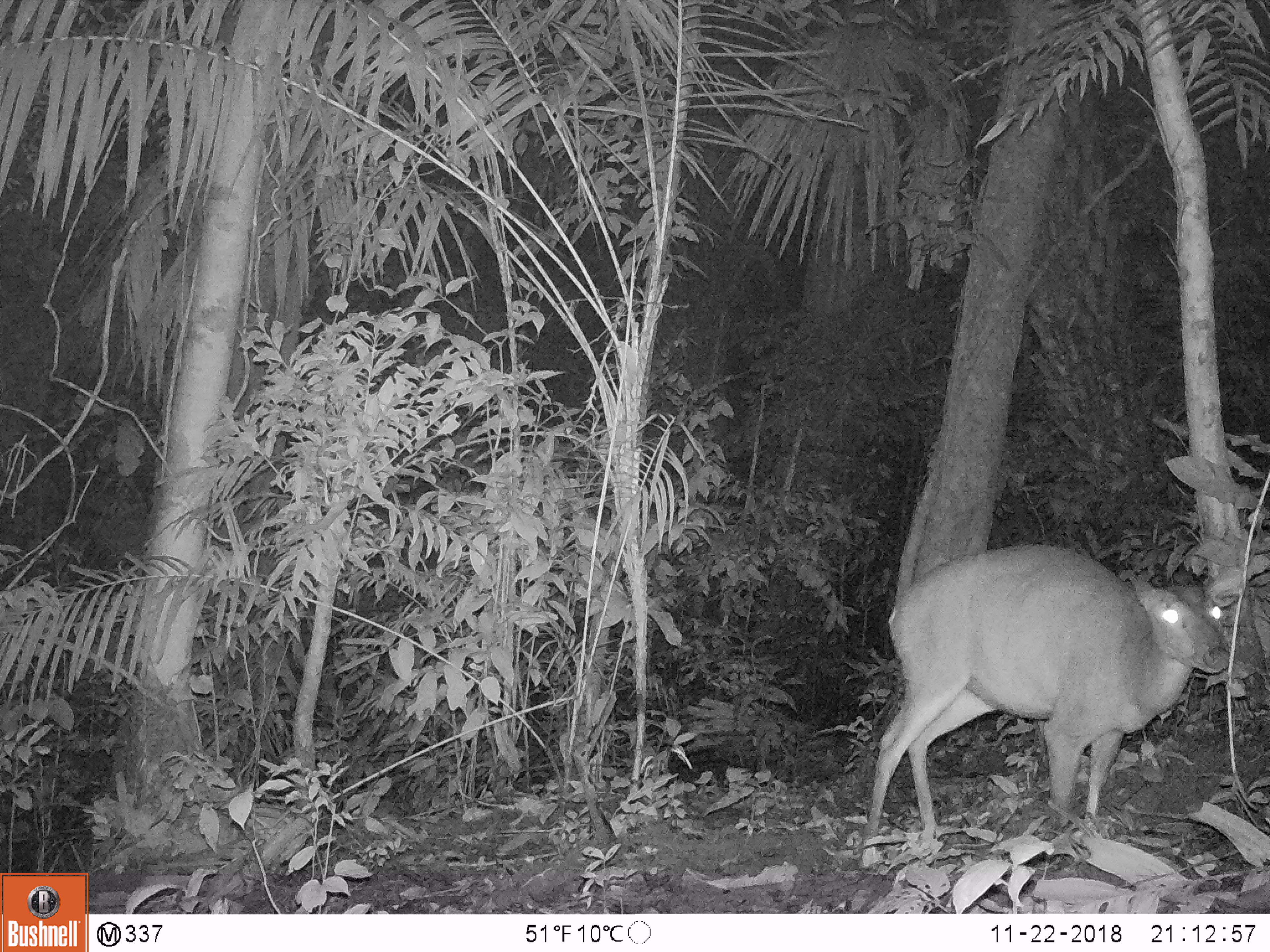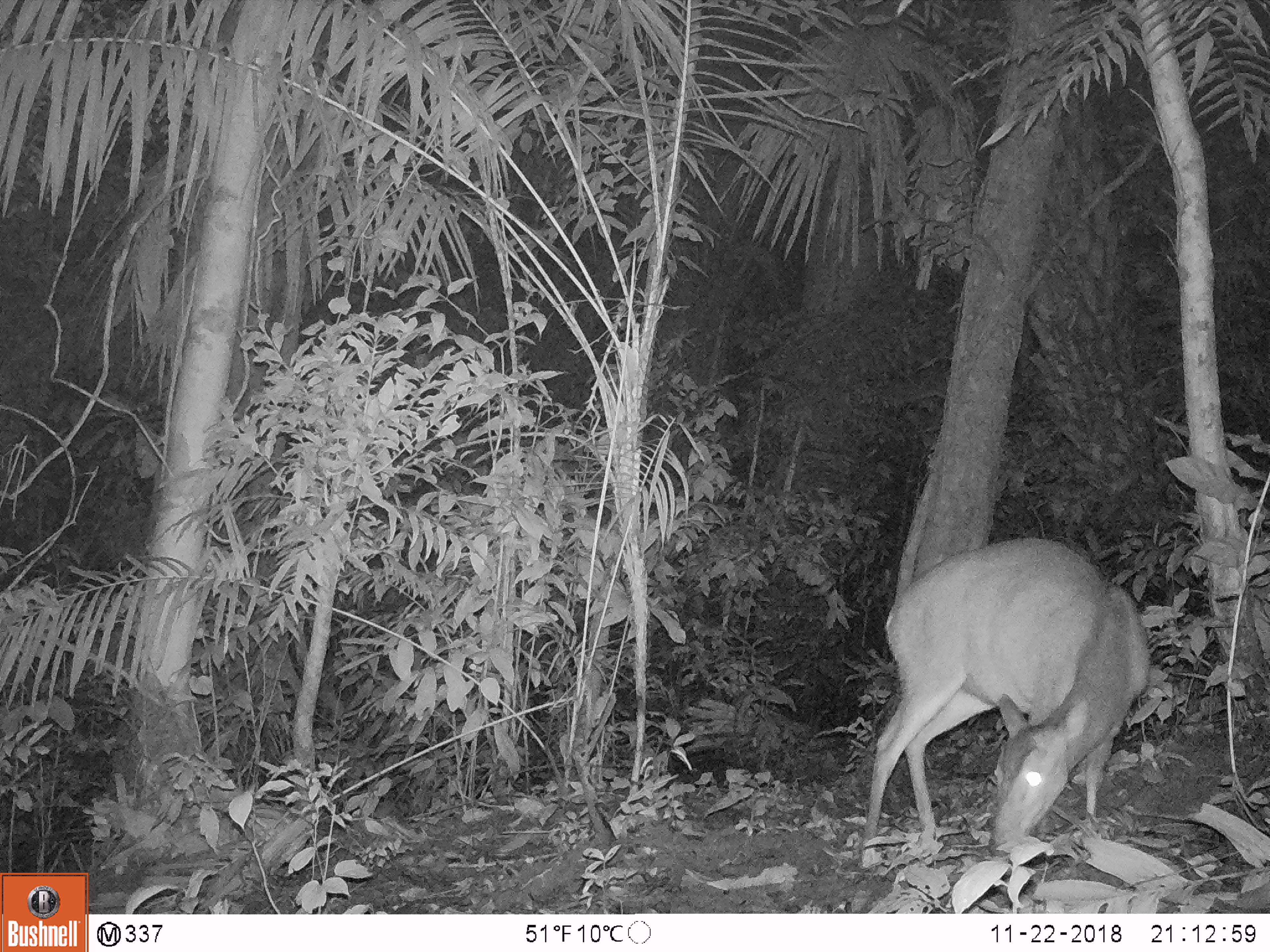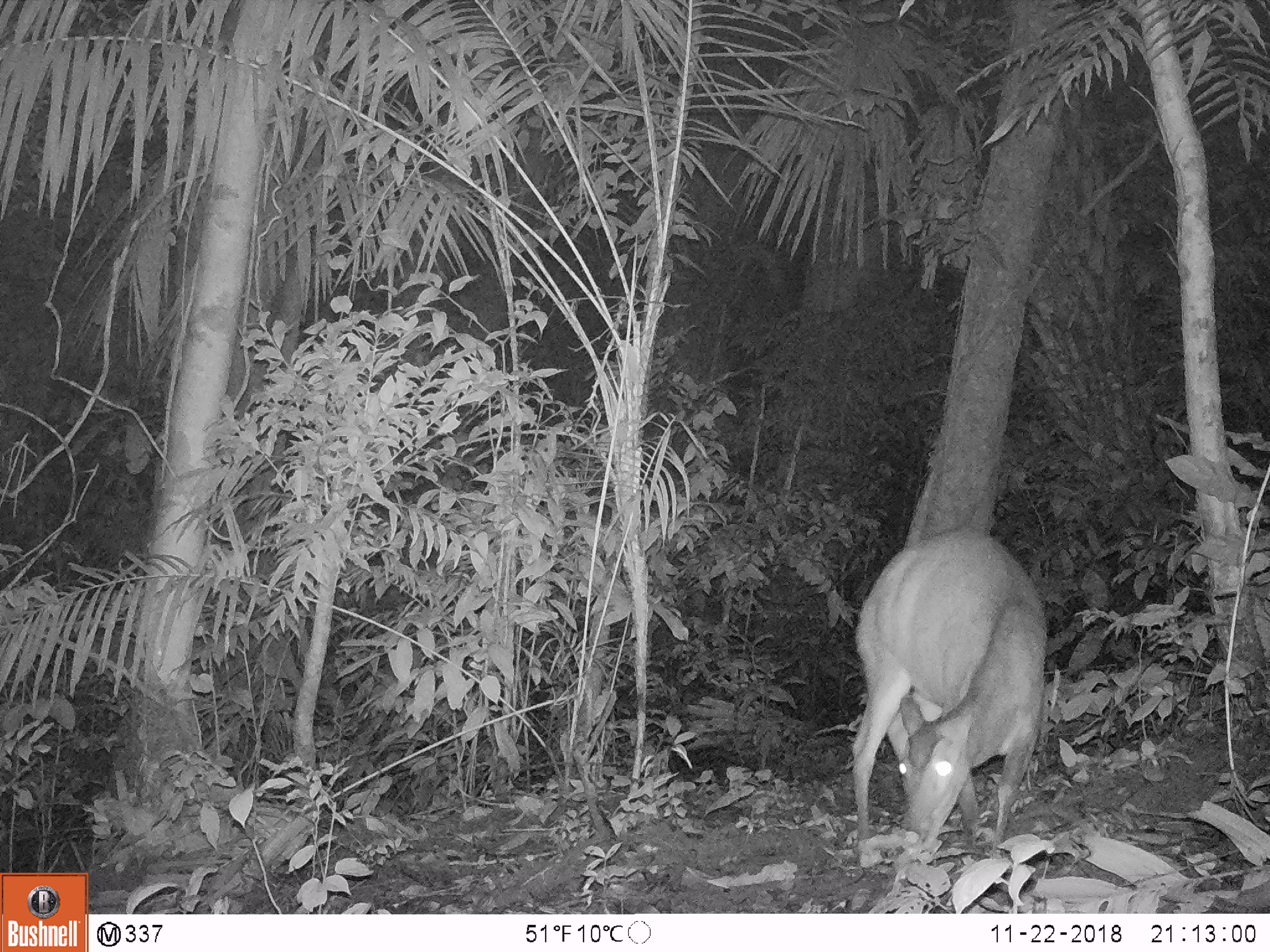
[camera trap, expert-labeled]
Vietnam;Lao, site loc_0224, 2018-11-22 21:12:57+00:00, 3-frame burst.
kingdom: Animalia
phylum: Chordata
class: Mammalia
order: Artiodactyla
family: Cervidae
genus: Muntiacus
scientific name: Muntiacus vuquangensis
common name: large-antlered muntjac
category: large antlered muntjac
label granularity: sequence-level